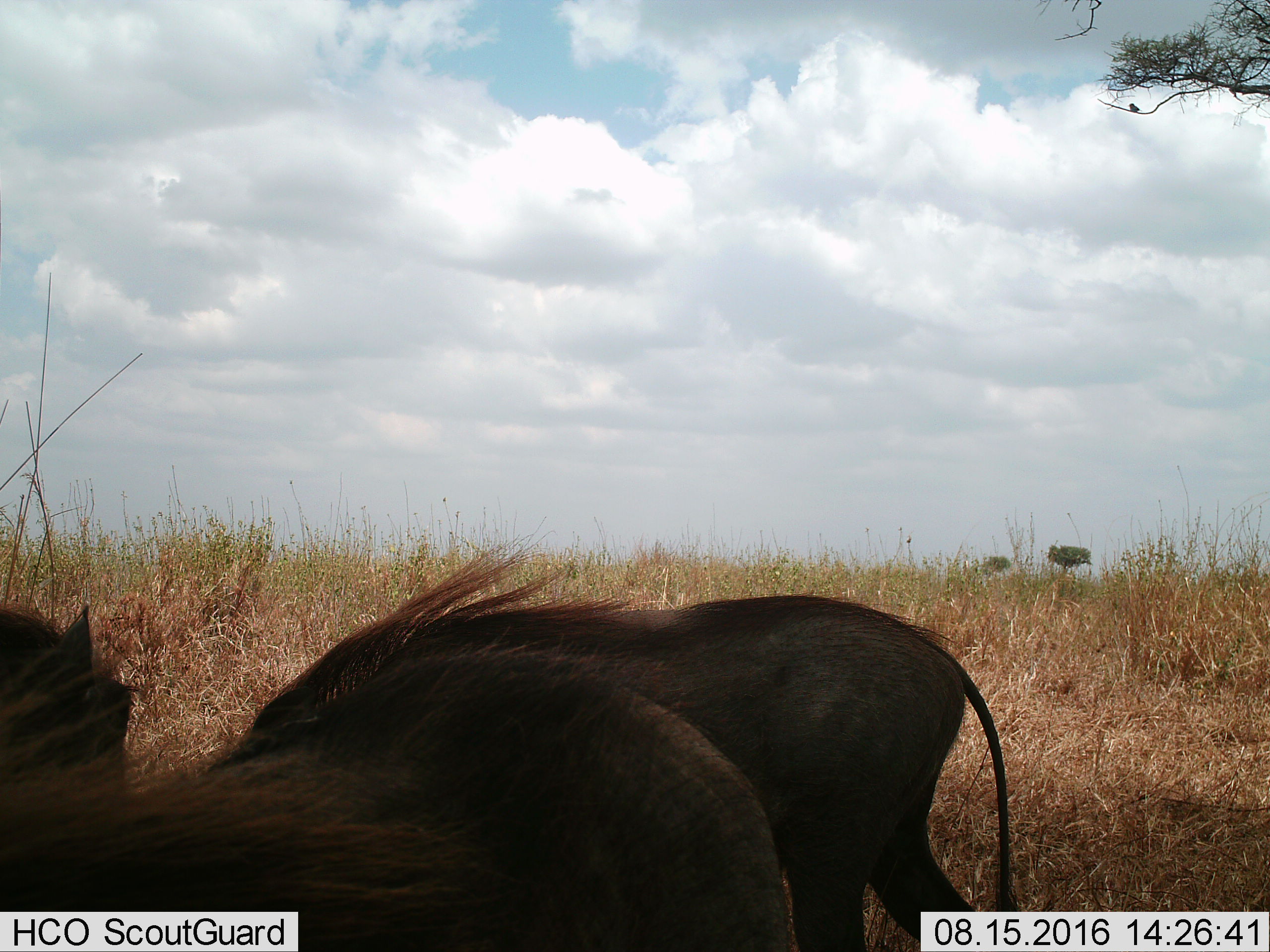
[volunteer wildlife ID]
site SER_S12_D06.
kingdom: Animalia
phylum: Chordata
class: Mammalia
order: Artiodactyla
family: Suidae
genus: Phacochoerus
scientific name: Phacochoerus africanus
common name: warthog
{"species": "warthog (Phacochoerus africanus)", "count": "3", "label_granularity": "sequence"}